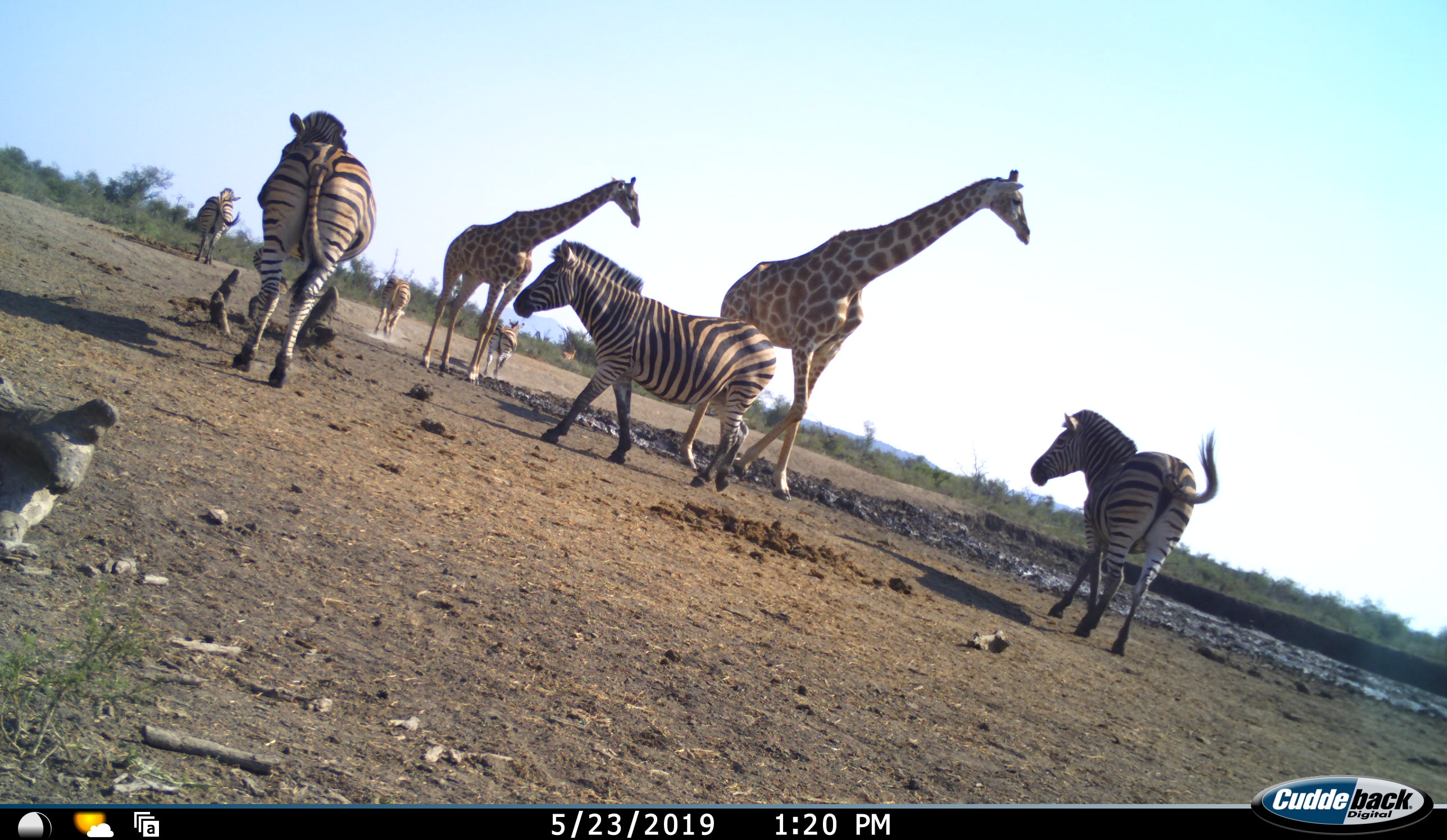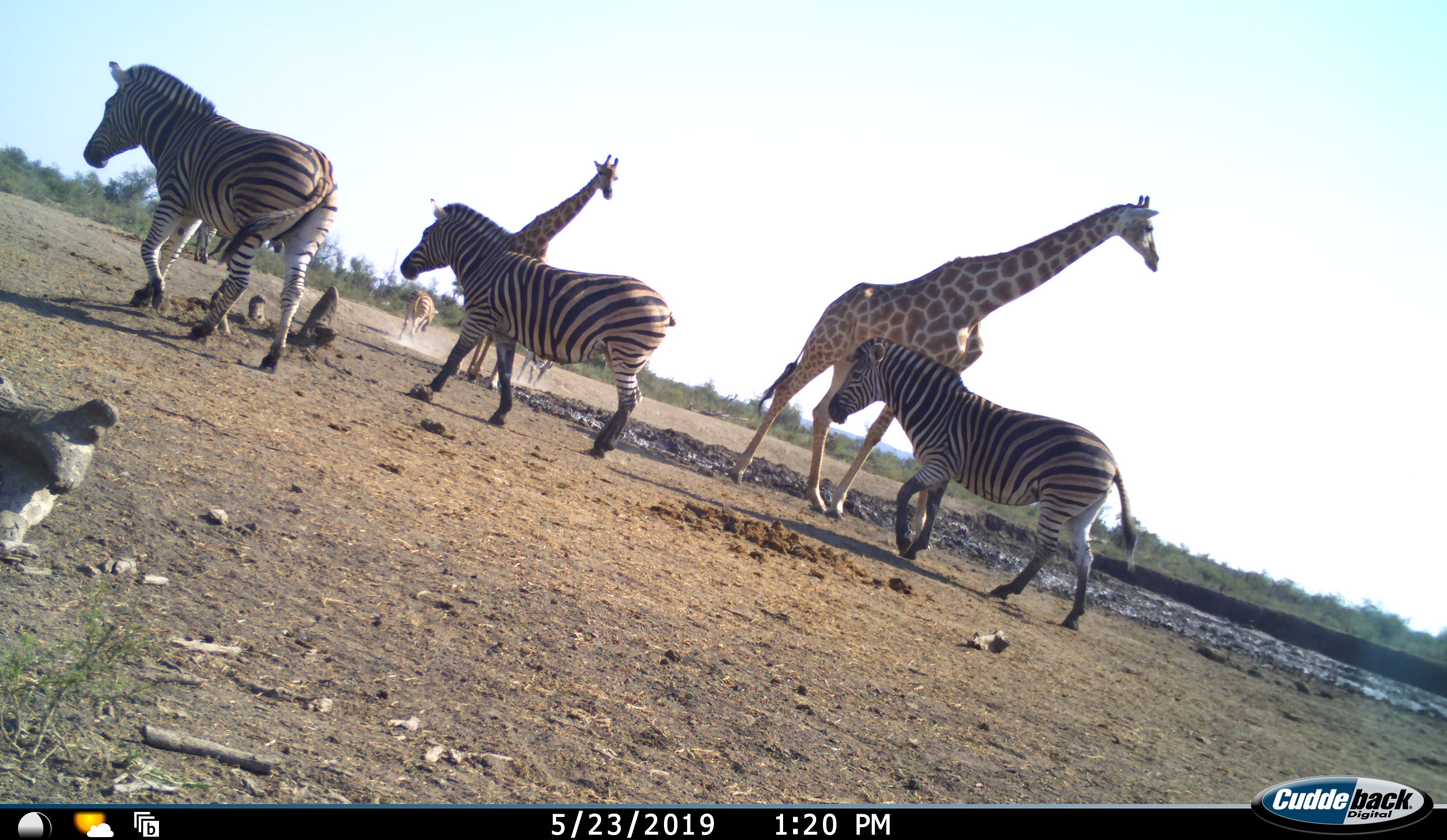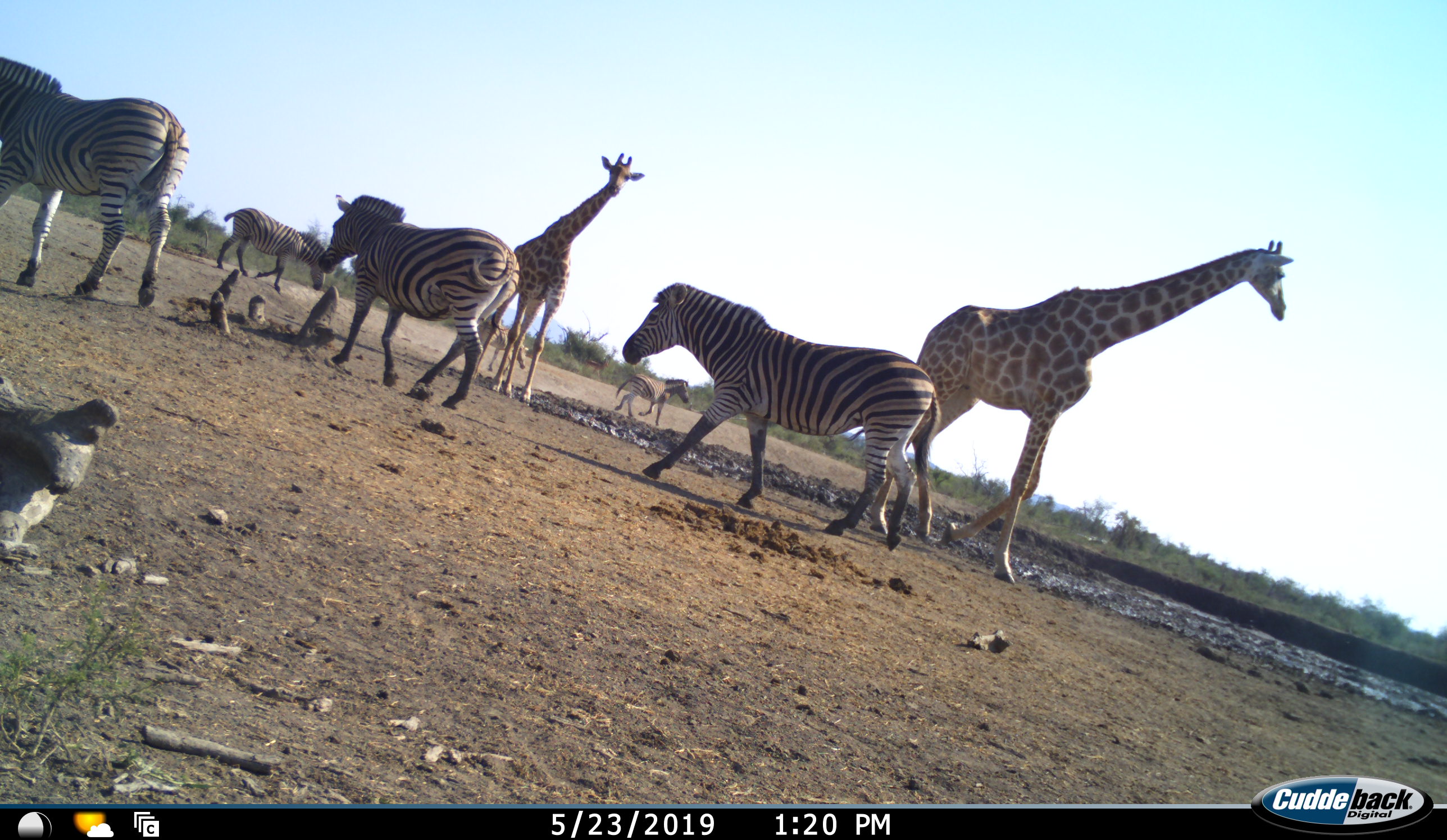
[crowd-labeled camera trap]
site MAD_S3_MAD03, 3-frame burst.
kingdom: Animalia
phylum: Chordata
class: Mammalia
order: Artiodactyla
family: Giraffidae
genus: Giraffa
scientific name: Giraffa camelopardalis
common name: giraffe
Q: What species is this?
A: Giraffe (Giraffa camelopardalis).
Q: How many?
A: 2.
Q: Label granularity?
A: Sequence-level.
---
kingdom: Animalia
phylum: Chordata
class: Mammalia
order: Perissodactyla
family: Equidae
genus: Equus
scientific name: Equus quagga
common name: plains zebra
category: zebraplains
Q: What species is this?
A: Zebraplains (plains zebra) (Equus quagga).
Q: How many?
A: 6.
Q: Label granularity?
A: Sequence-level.